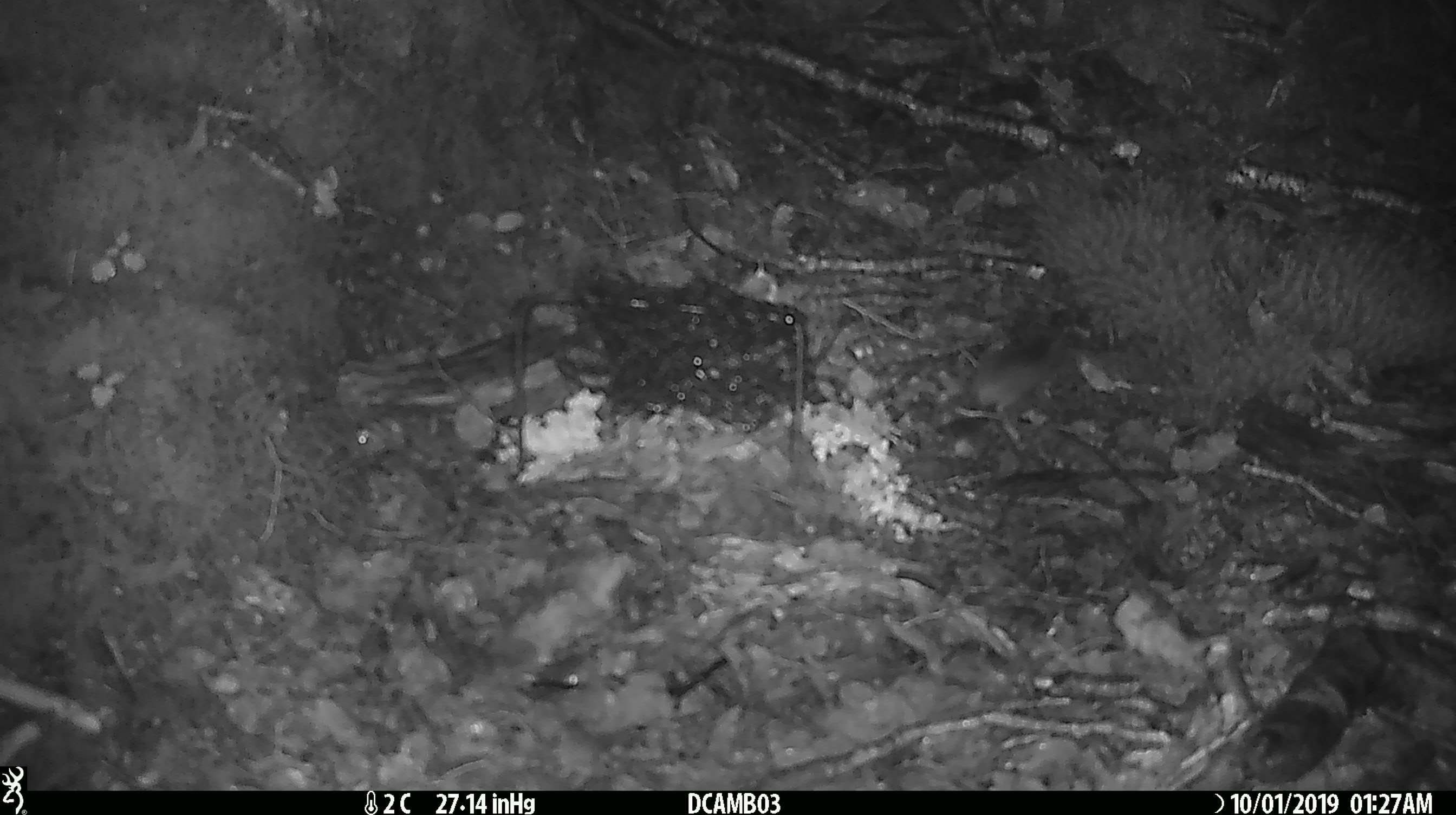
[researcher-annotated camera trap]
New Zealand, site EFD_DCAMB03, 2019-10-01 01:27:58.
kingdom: Animalia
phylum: Chordata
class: Mammalia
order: Rodentia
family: Muridae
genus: Mus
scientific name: Mus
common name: mouse